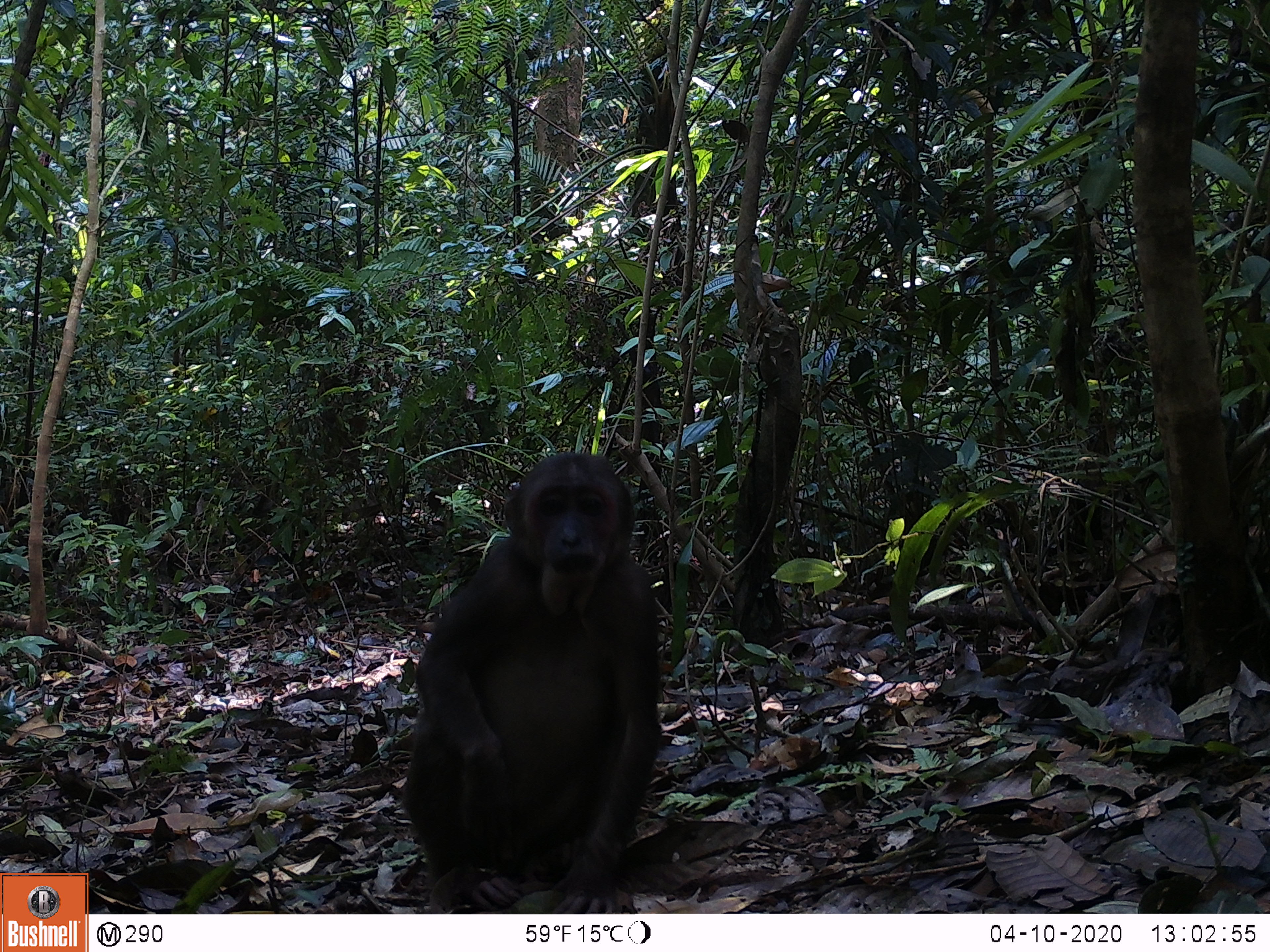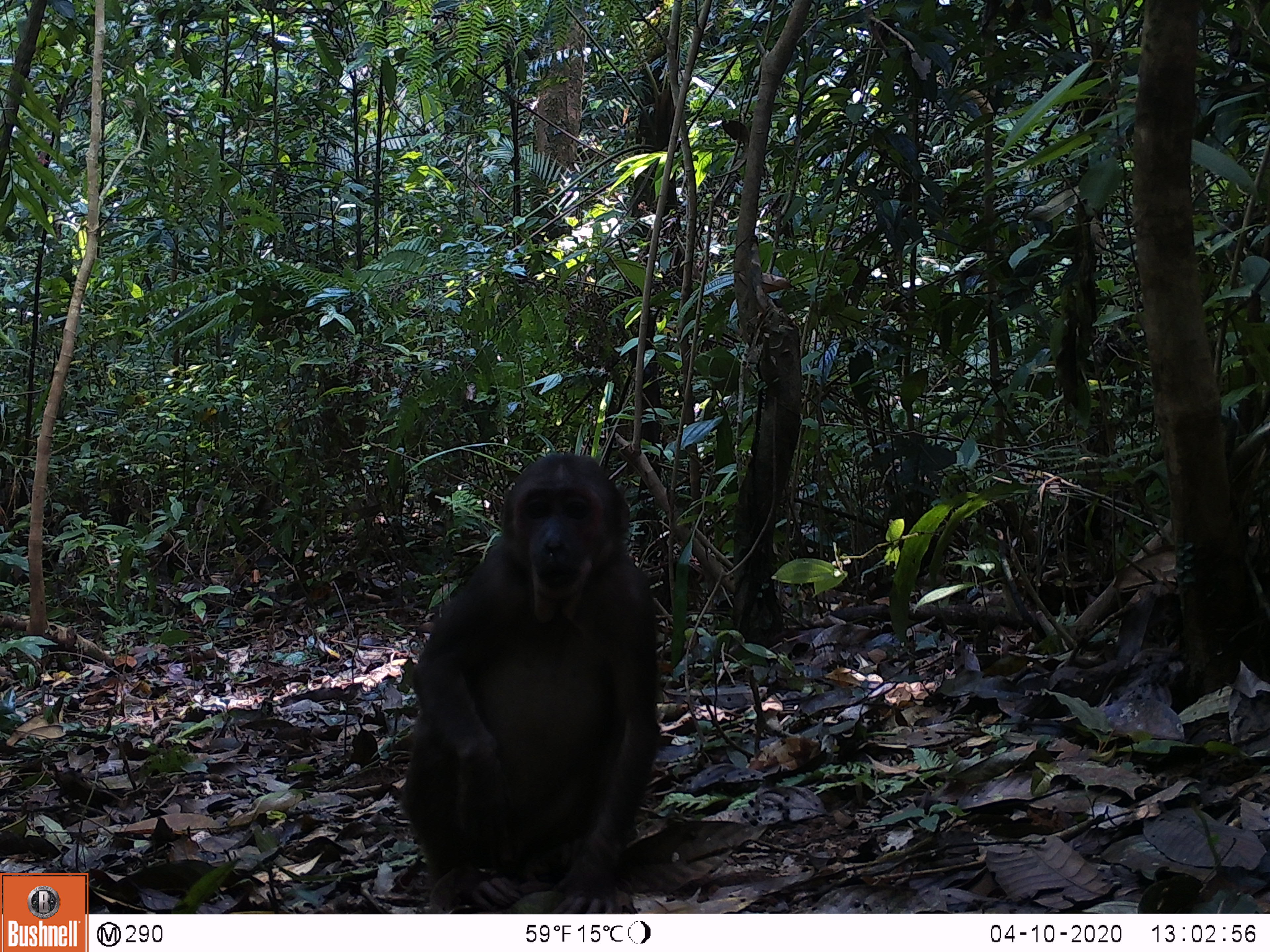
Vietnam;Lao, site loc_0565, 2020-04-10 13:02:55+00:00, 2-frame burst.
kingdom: Animalia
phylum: Chordata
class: Mammalia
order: Primates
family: Cercopithecidae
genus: Macaca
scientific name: Macaca arctoides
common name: stump-tailed macaque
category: stump tailed macaque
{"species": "stump tailed macaque (stump-tailed macaque) (Macaca arctoides)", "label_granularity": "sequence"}